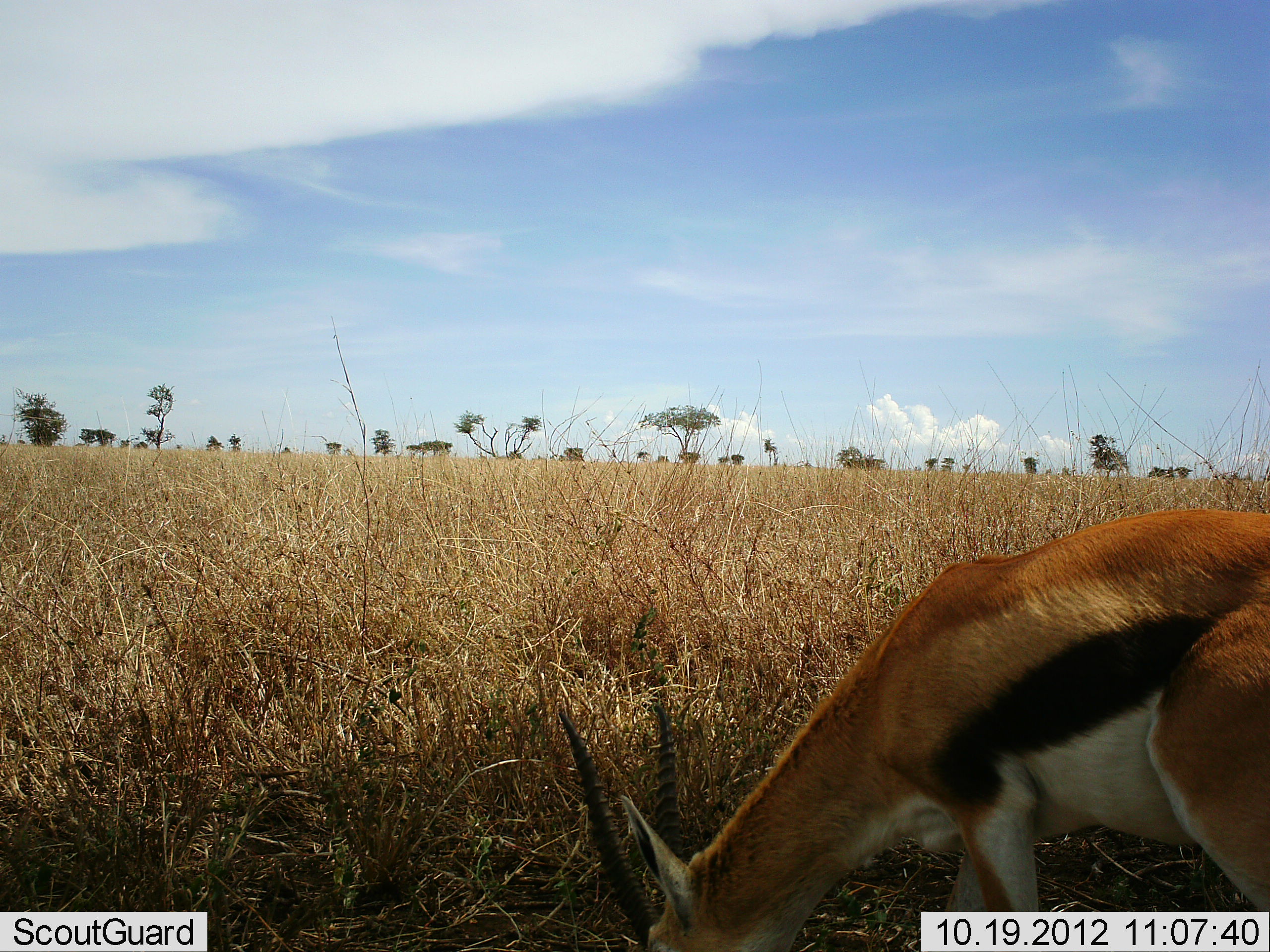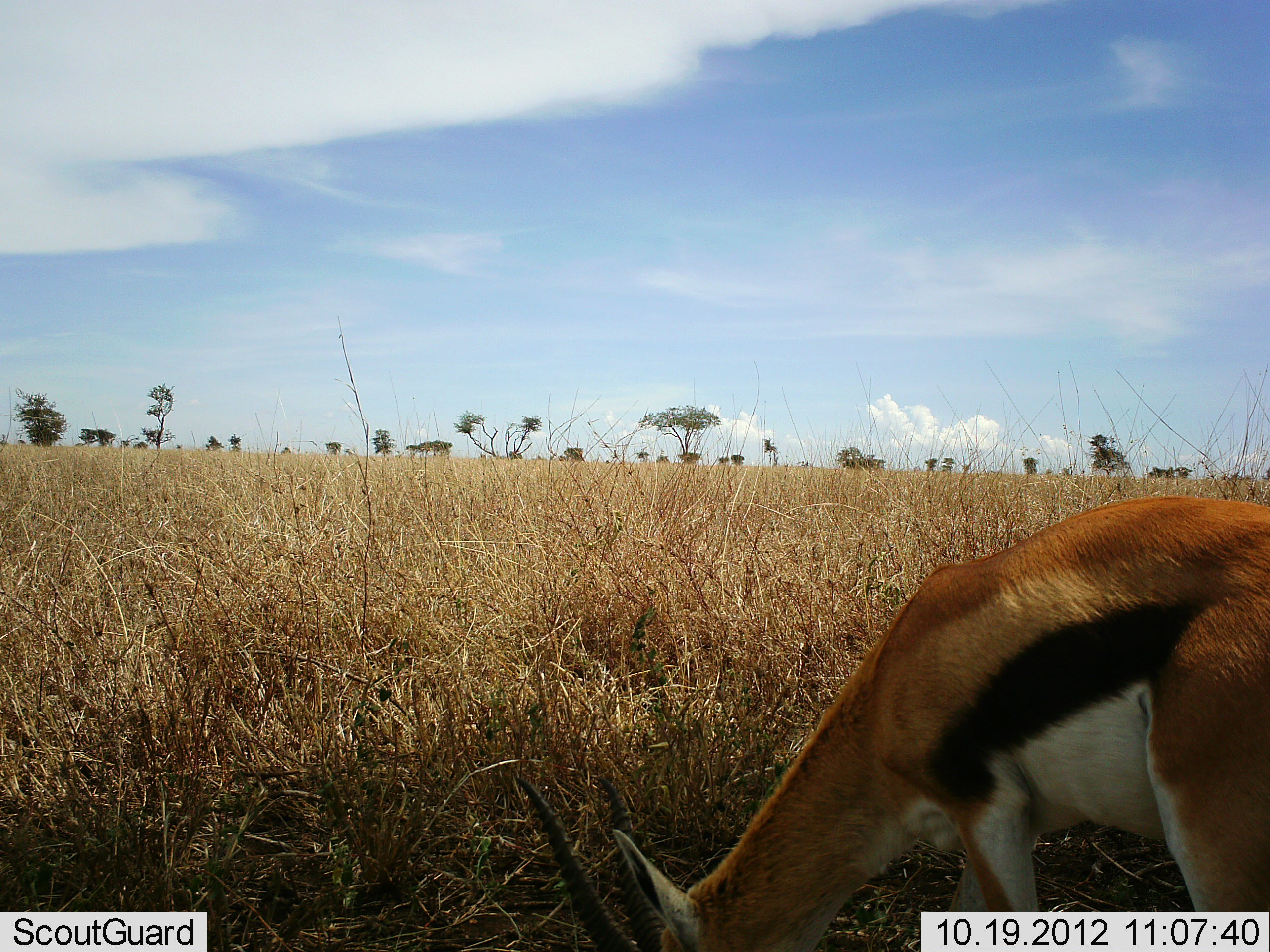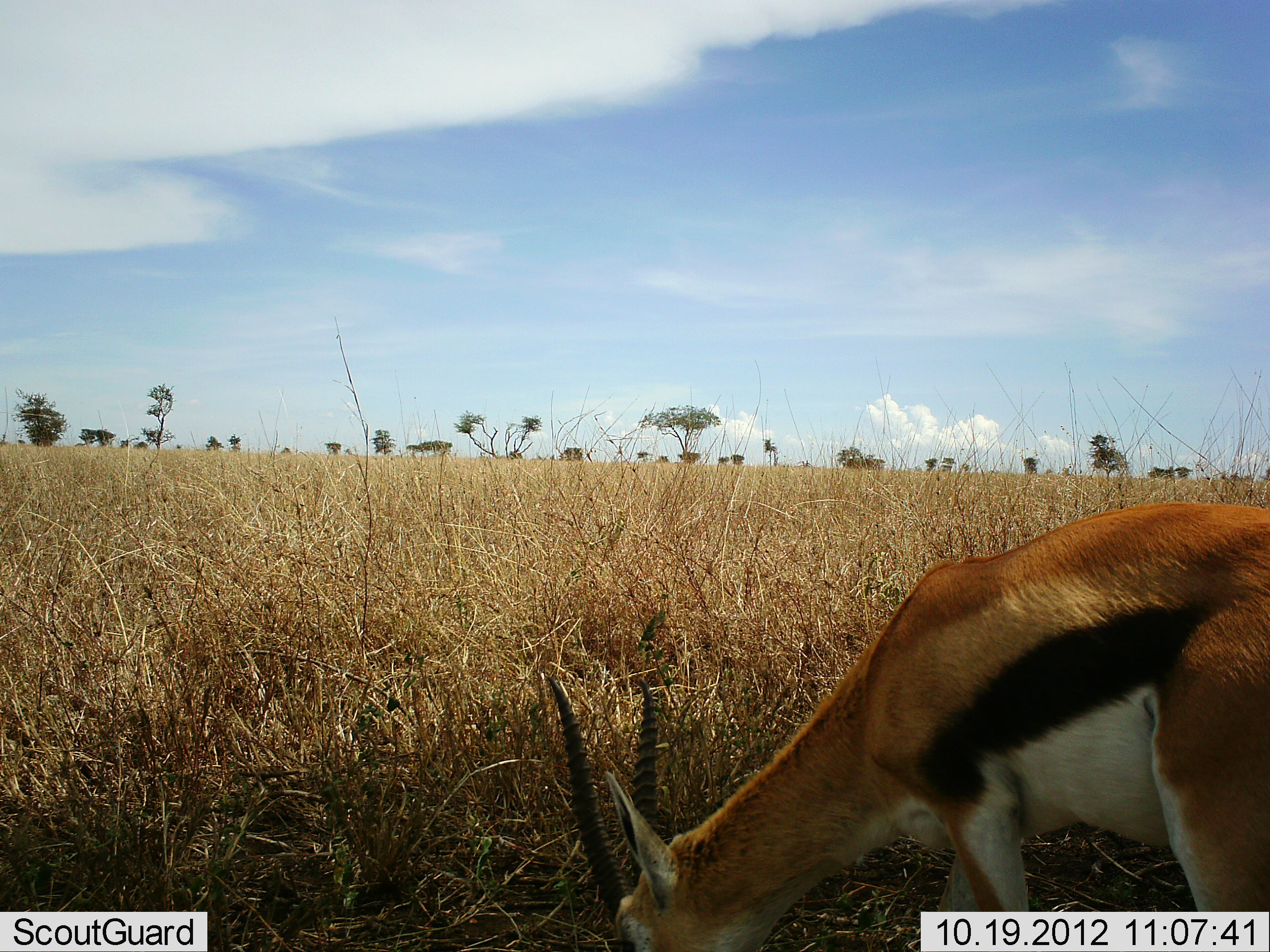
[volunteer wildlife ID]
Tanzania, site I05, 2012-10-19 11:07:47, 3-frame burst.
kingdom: Animalia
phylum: Chordata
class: Mammalia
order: Artiodactyla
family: Bovidae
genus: Eudorcas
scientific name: Eudorcas thomsonii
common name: thomson's gazelle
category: gazellethomsons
Gazellethomsons (thomson's gazelle) (Eudorcas thomsonii), count 1. Behavior (volunteer vote fractions): standing 18%, resting 0%, moving 0%, interacting 0%. Young present (vote fraction): 0%. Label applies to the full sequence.